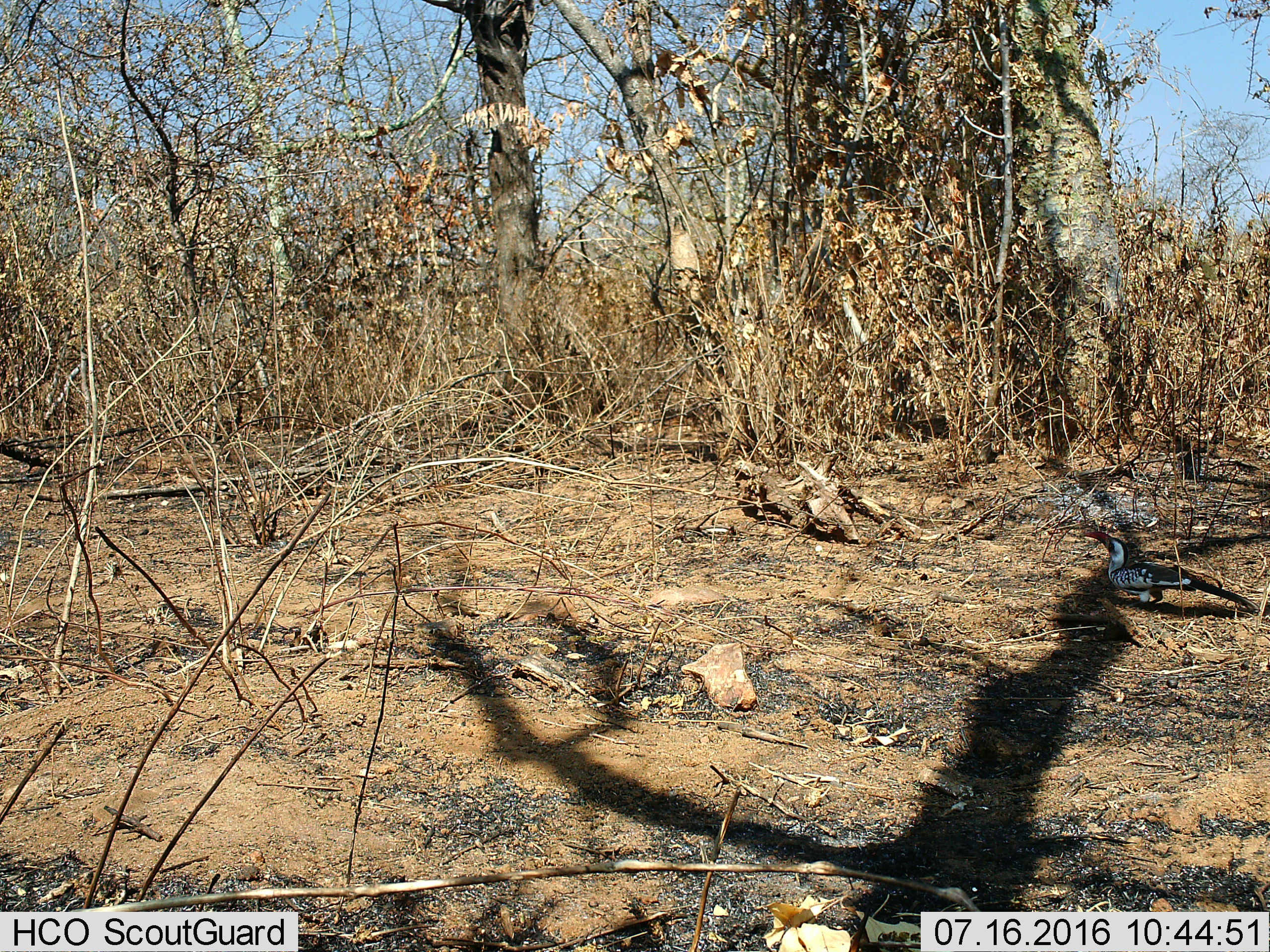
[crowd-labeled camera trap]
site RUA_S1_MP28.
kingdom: Animalia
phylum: Chordata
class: Aves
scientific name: Aves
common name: bird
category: birdother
Birdother (bird) (Aves), count 1. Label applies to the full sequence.